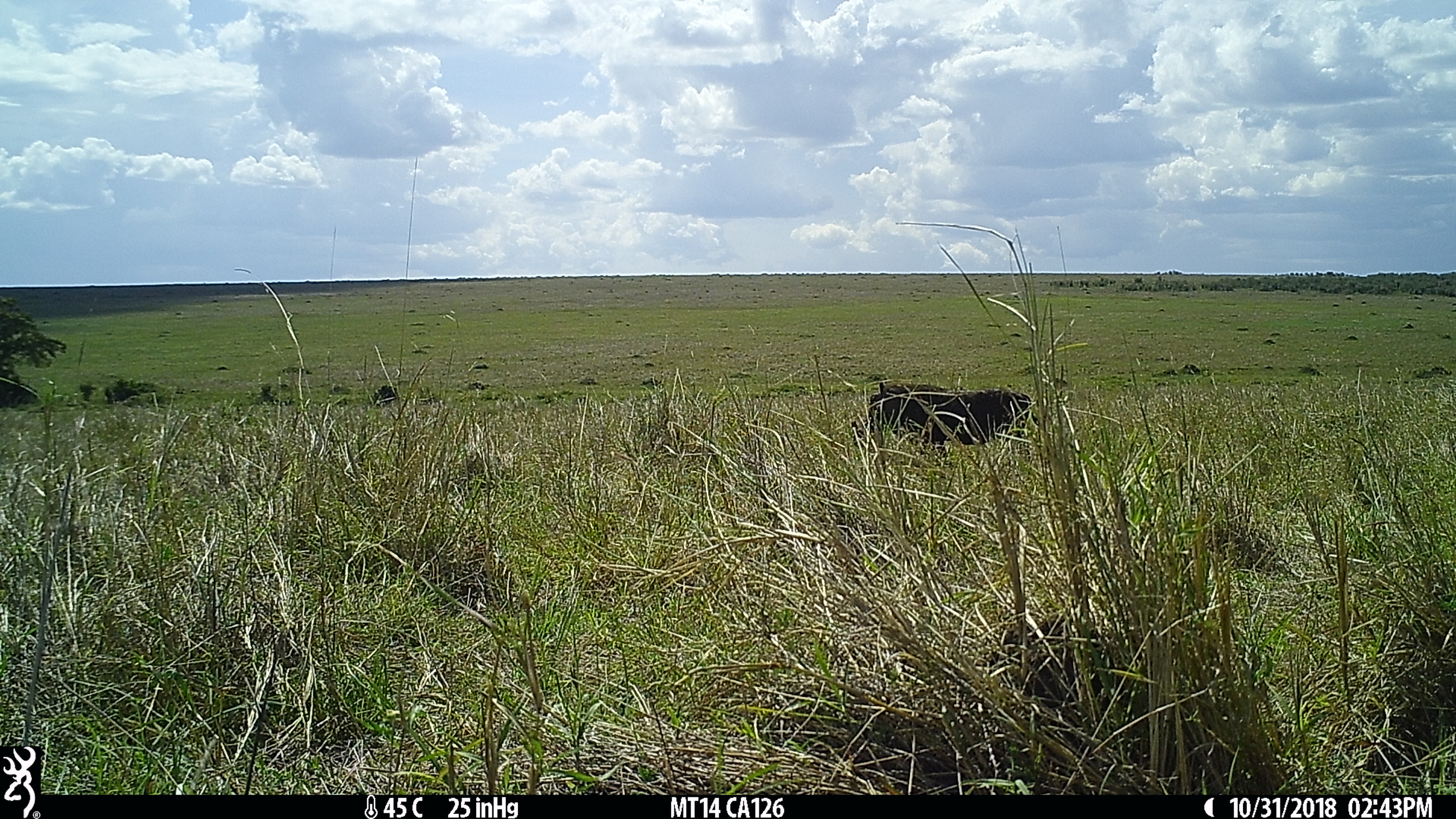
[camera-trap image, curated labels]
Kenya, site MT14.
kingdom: Animalia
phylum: Chordata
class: Mammalia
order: Artiodactyla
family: Suidae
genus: Phacochoerus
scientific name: Phacochoerus africanus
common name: common warthog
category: warthog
Warthog (common warthog) (Phacochoerus africanus).